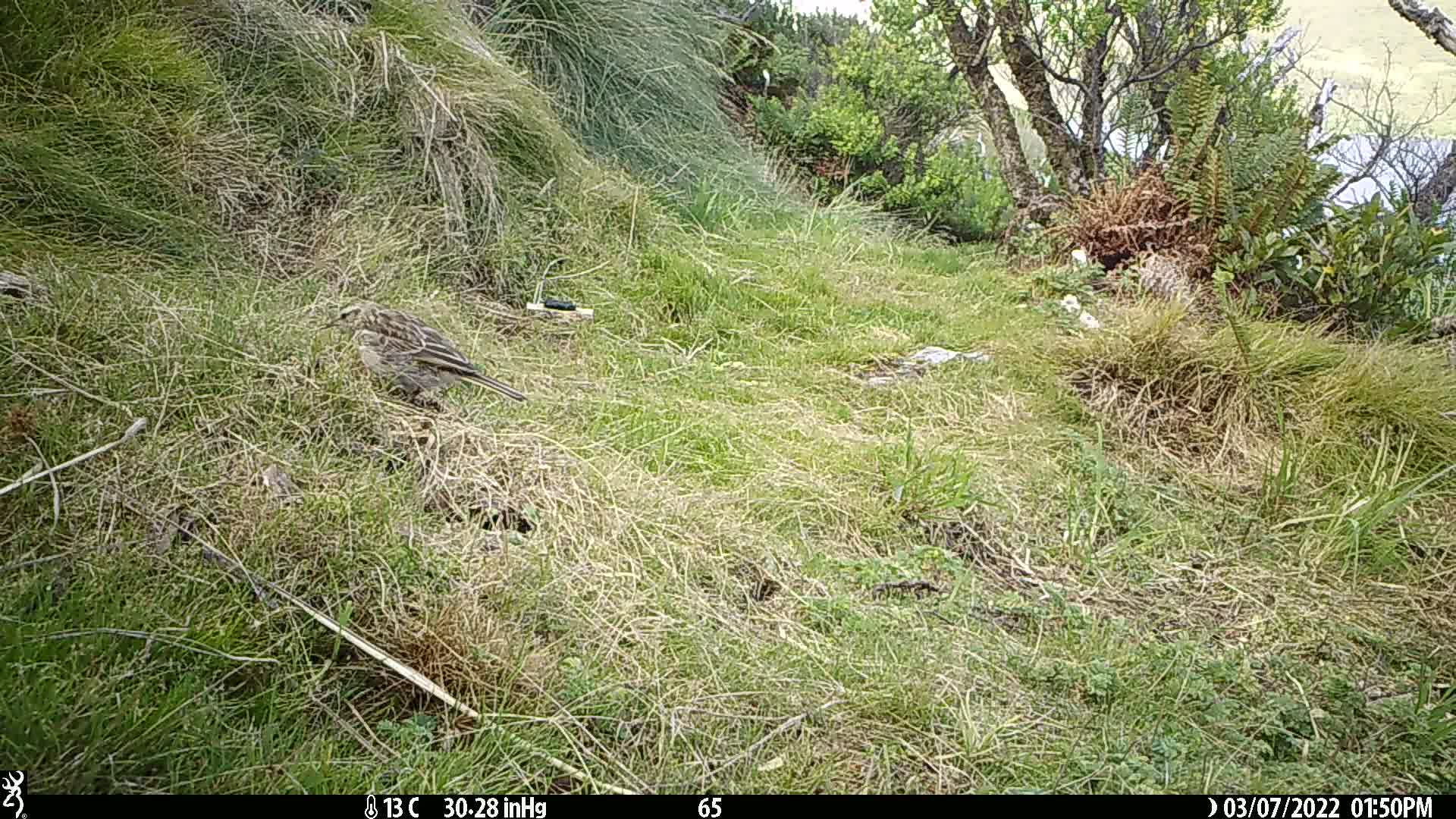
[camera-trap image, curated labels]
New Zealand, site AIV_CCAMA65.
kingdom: Animalia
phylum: Chordata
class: Aves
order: Passeriformes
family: Motacillidae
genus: Anthus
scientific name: Anthus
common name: pipit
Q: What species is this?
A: Pipit (Anthus).